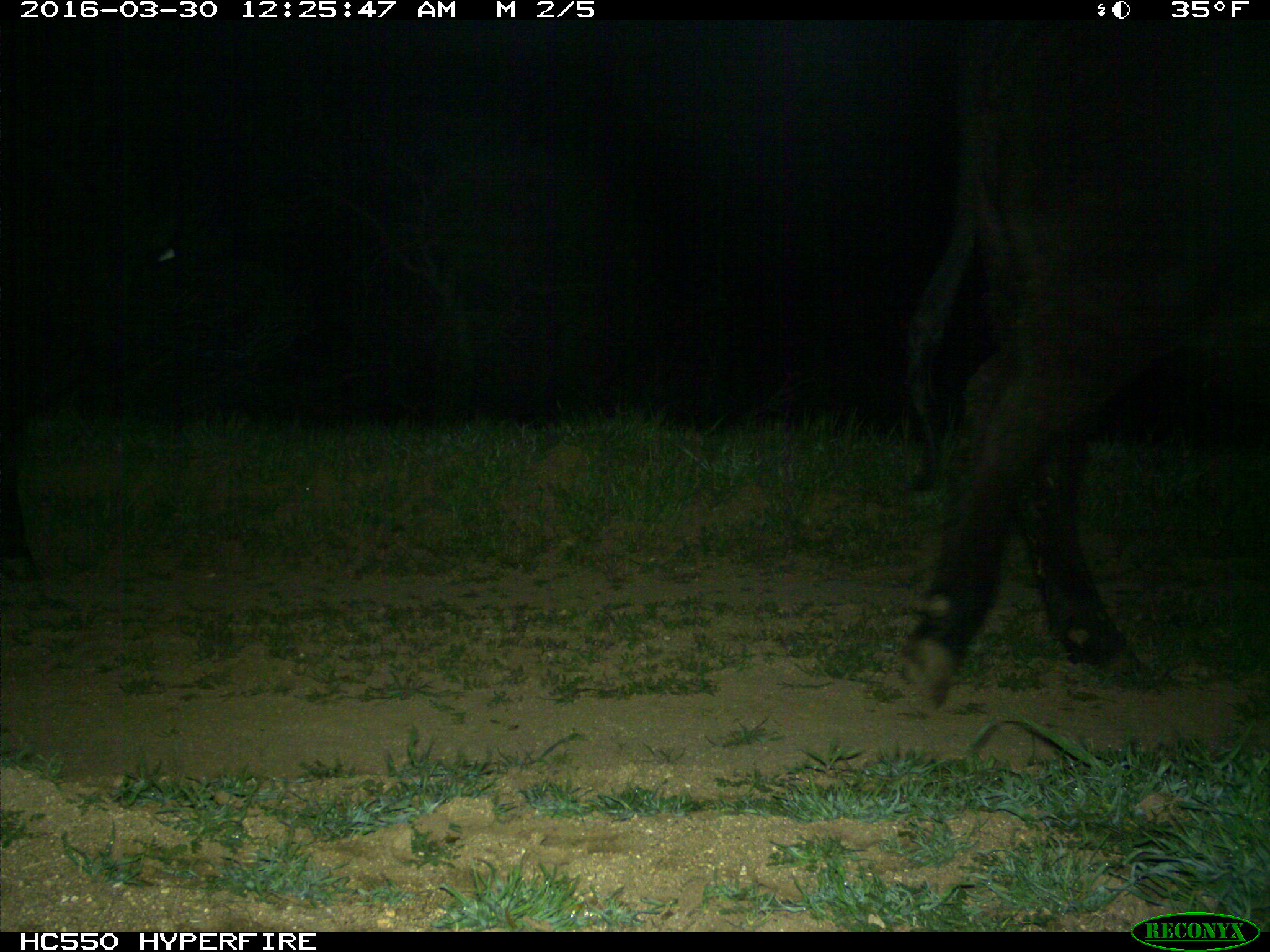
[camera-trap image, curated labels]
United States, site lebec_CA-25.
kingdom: Animalia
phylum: Chordata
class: Mammalia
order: Artiodactyla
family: Bovidae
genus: Bos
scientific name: Bos taurus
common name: domestic cow